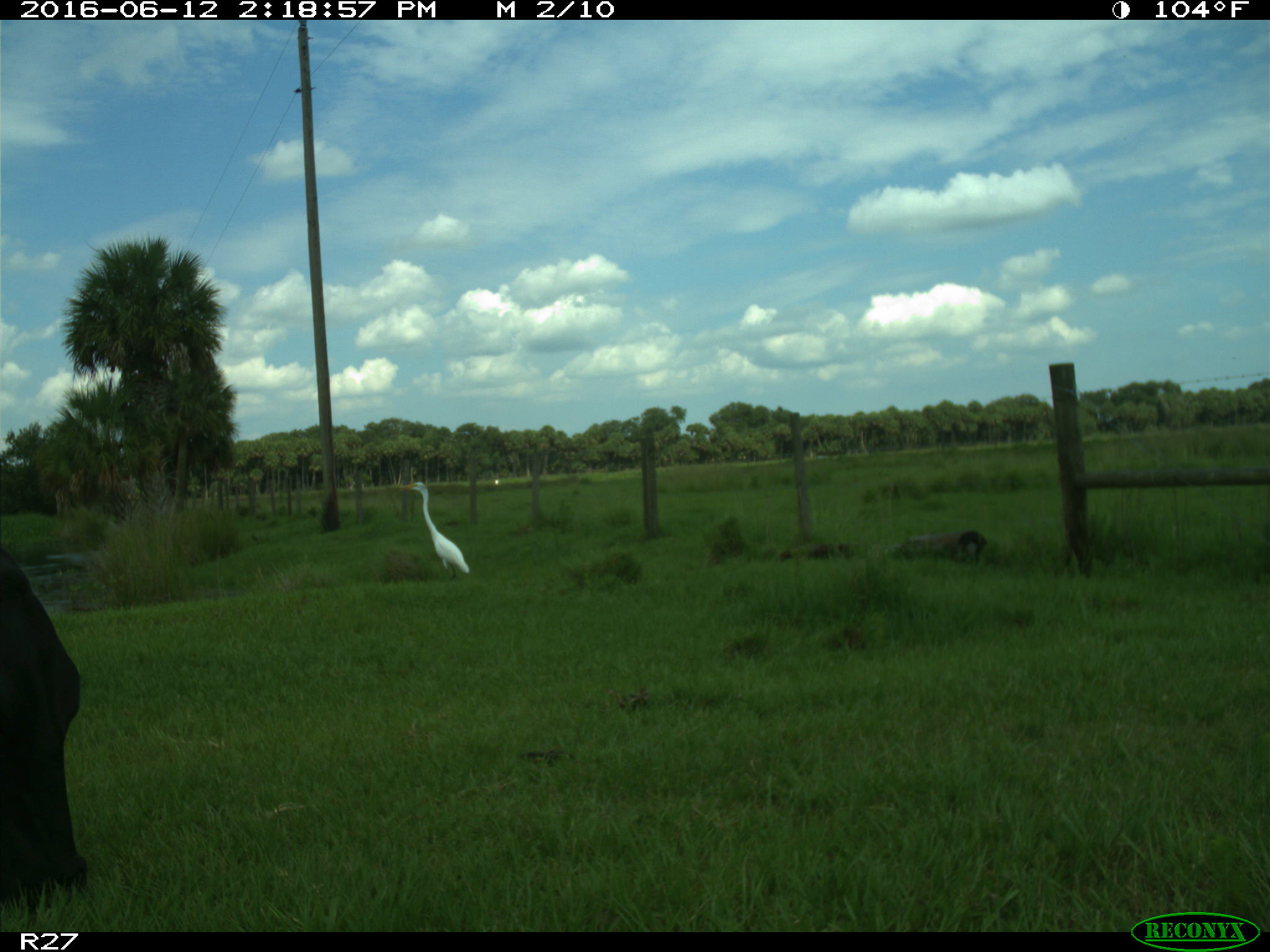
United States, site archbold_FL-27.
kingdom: Animalia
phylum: Chordata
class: Mammalia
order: Artiodactyla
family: Bovidae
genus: Bos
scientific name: Bos taurus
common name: domestic cow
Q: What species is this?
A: Bos taurus (domestic cow).